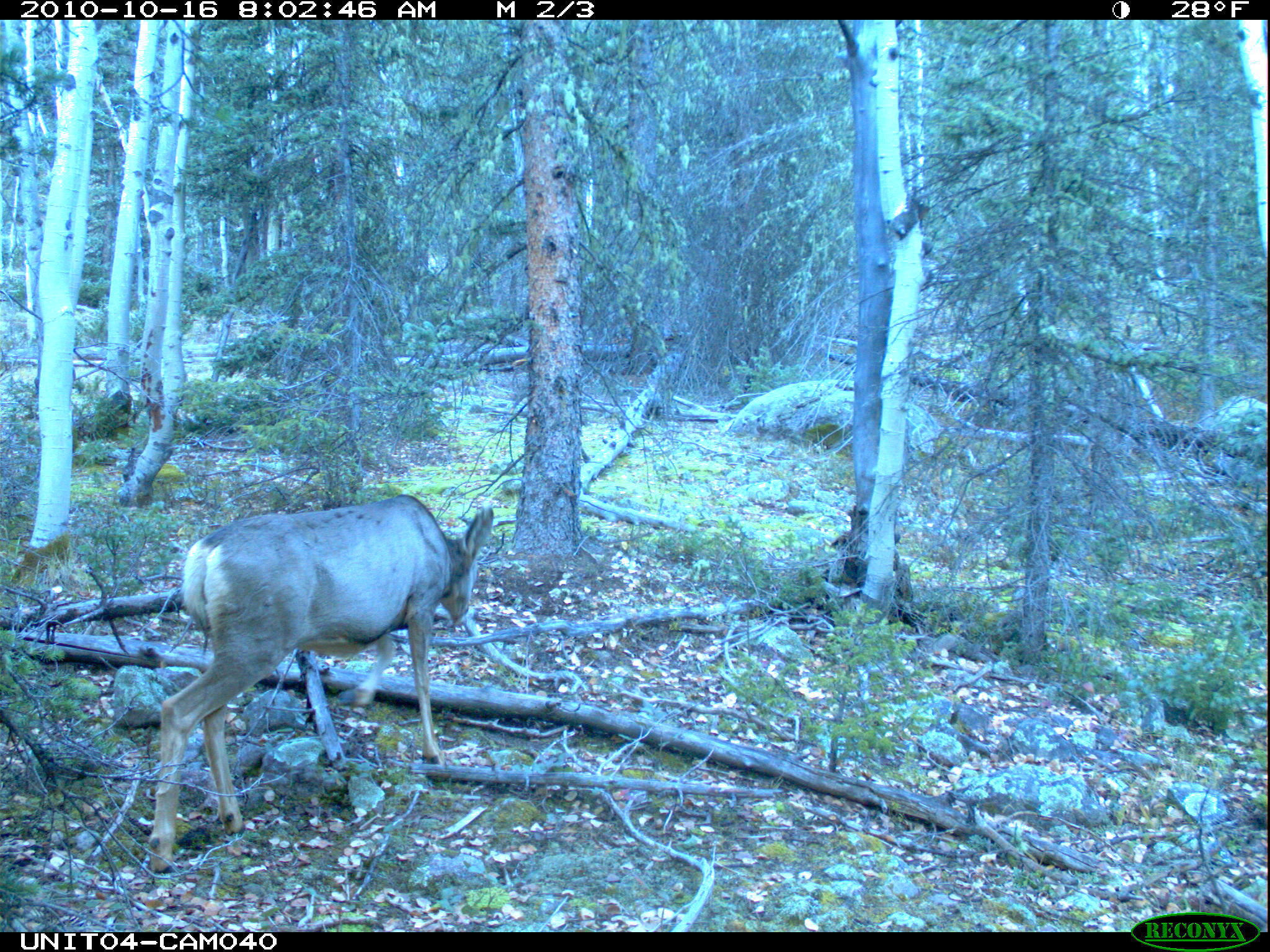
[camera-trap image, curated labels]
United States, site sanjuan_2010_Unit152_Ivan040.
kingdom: Animalia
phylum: Chordata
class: Mammalia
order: Artiodactyla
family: Cervidae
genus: Odocoileus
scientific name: Odocoileus hemionus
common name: mule deer